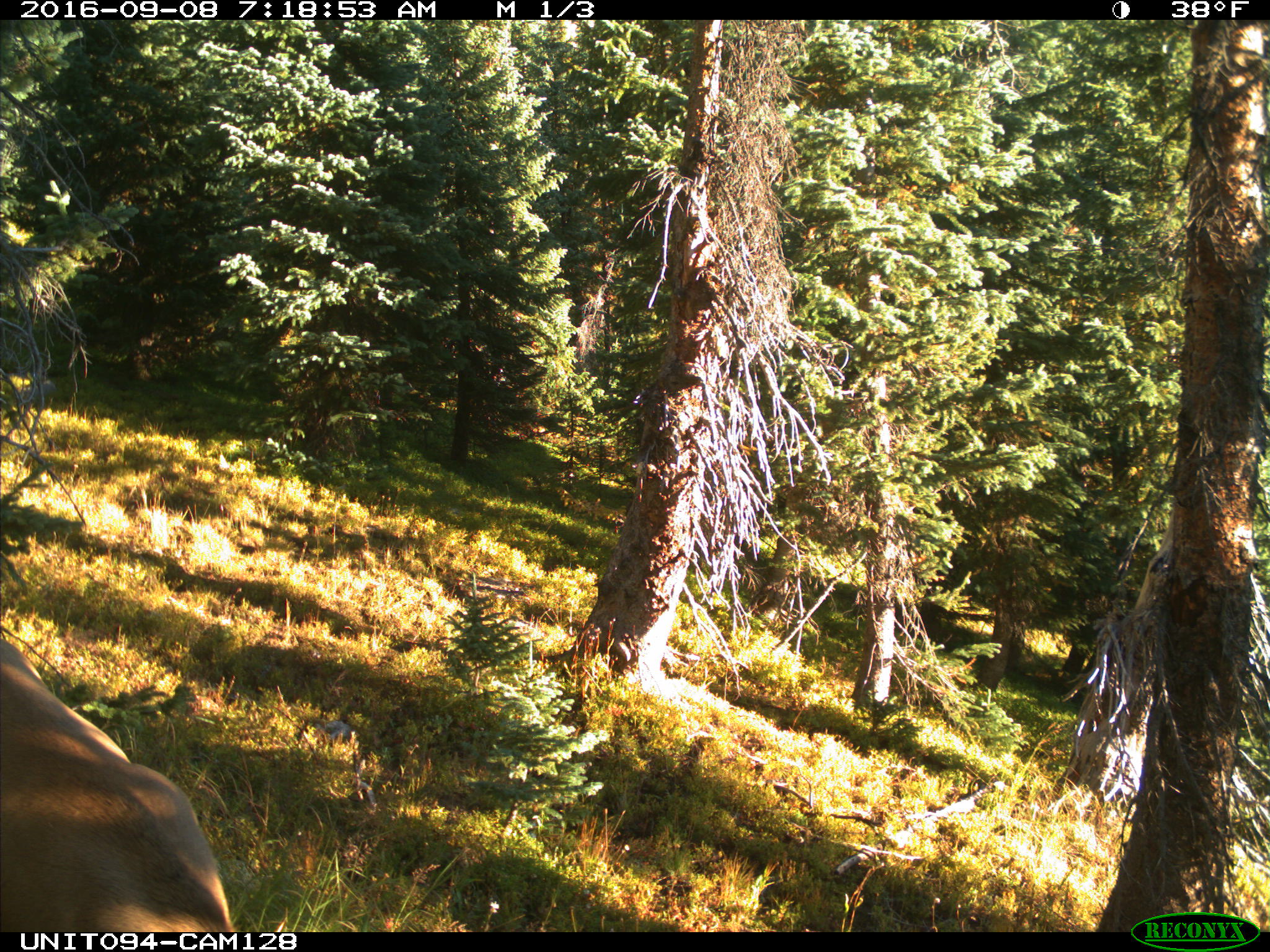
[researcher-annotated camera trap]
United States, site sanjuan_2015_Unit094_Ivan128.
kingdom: Animalia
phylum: Chordata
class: Mammalia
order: Artiodactyla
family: Cervidae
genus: Cervus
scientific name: Cervus elaphus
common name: red deer